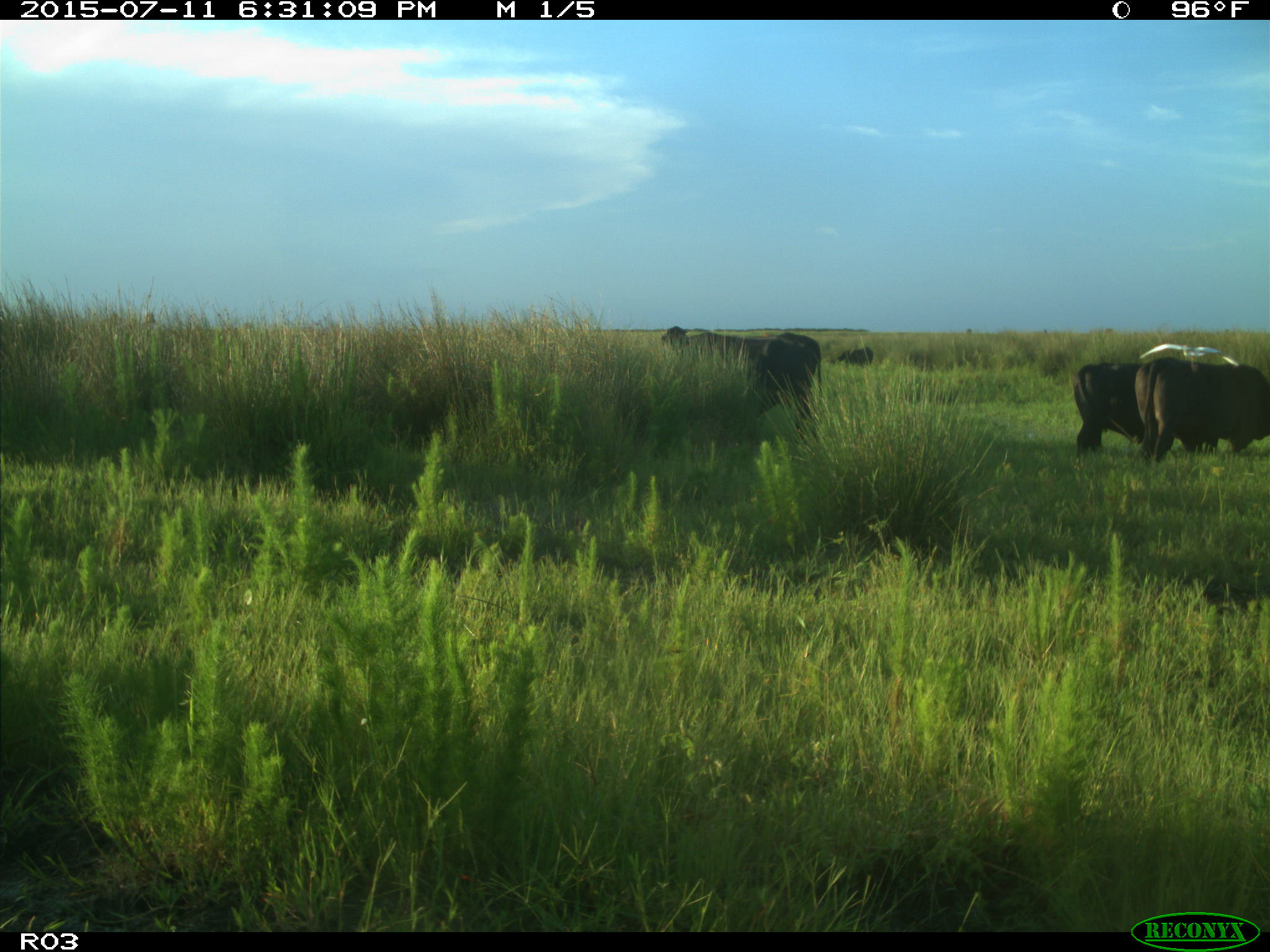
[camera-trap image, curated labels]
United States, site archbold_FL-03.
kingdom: Animalia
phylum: Chordata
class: Mammalia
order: Artiodactyla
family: Bovidae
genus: Bos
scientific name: Bos taurus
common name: domestic cow